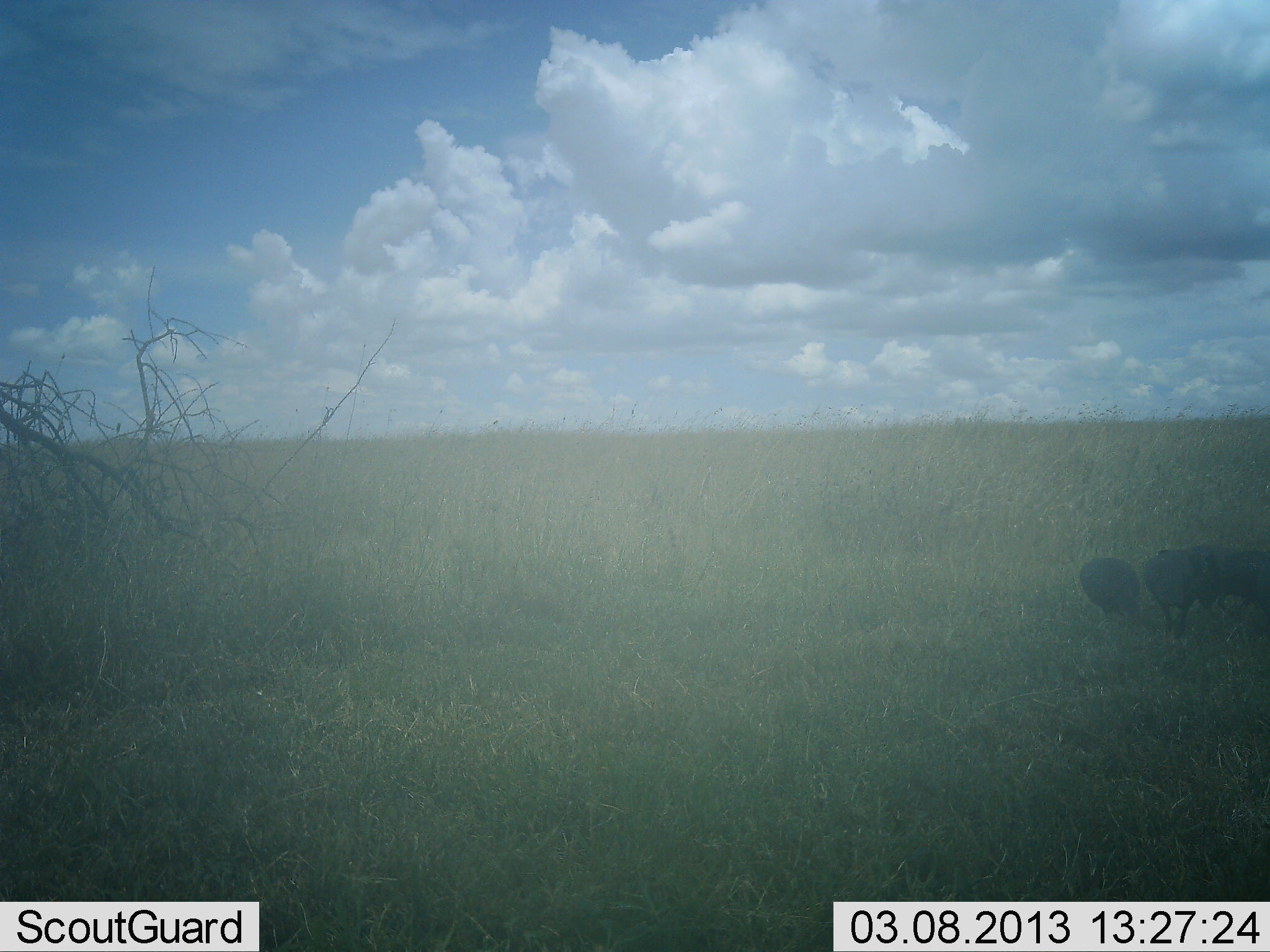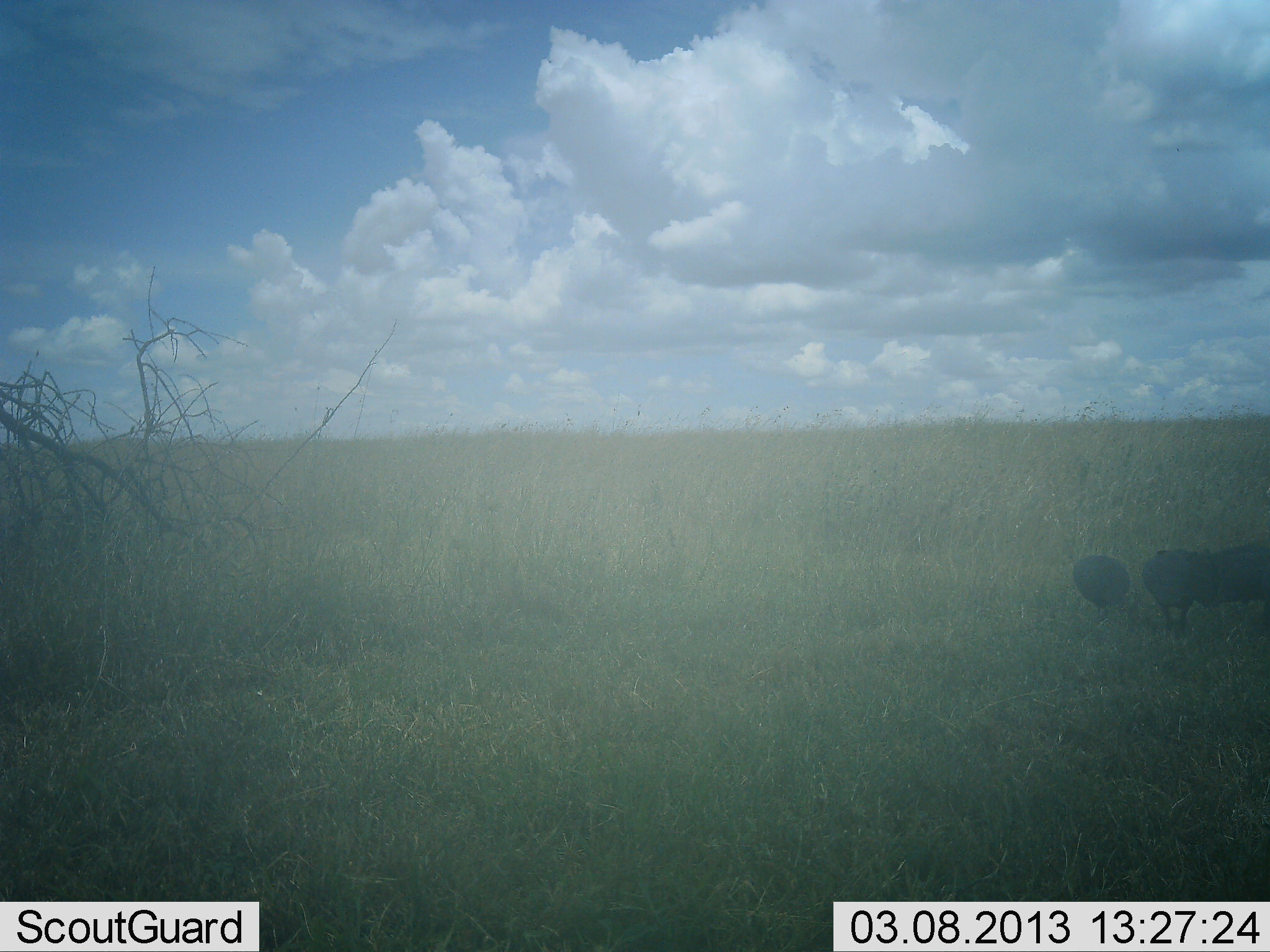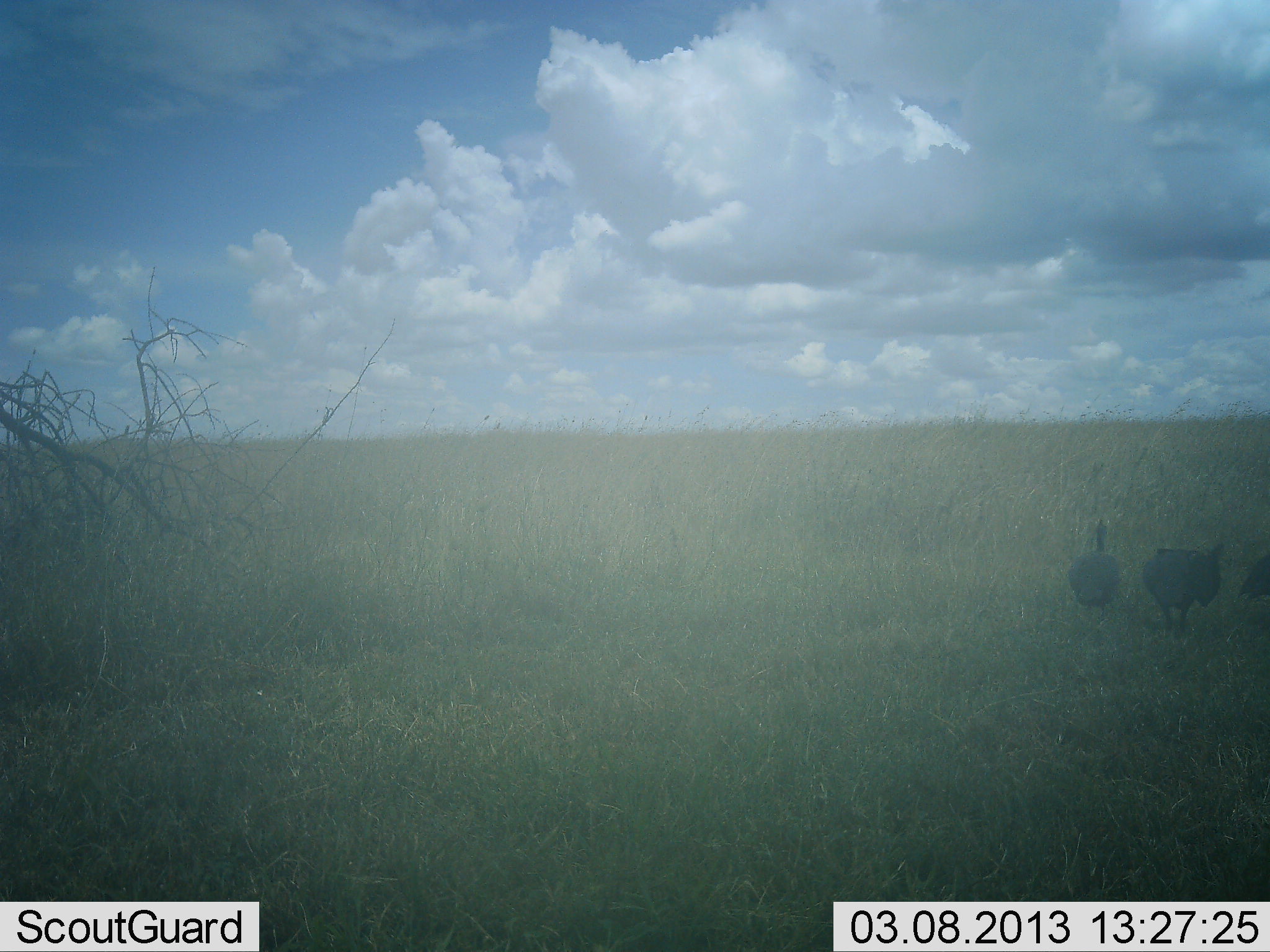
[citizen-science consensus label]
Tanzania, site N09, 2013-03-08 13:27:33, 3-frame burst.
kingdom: Animalia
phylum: Chordata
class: Aves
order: Galliformes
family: Numididae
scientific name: Numididae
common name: guinea fowl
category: guineafowl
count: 4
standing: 26%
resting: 0%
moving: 32%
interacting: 11%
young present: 0%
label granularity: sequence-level